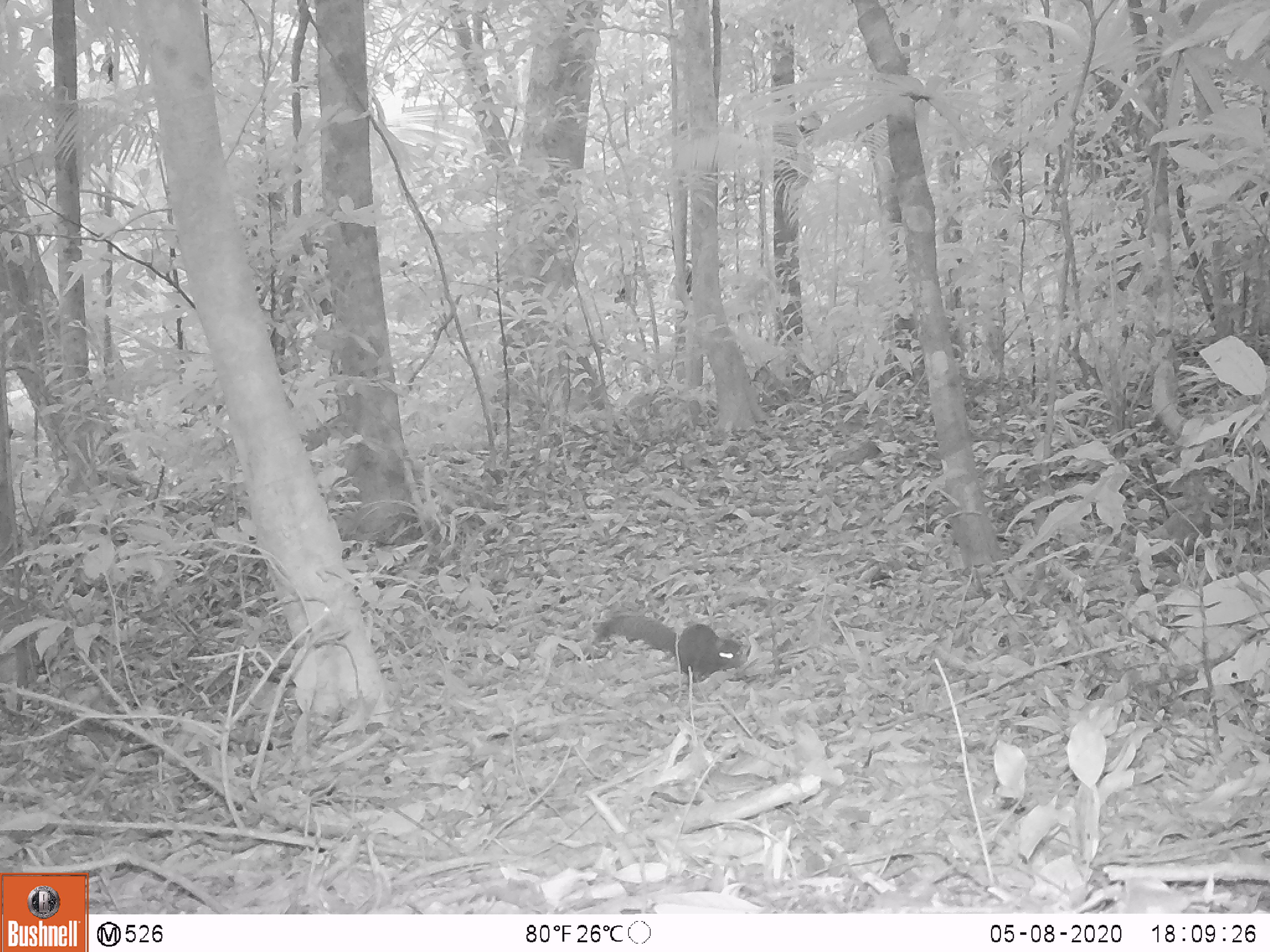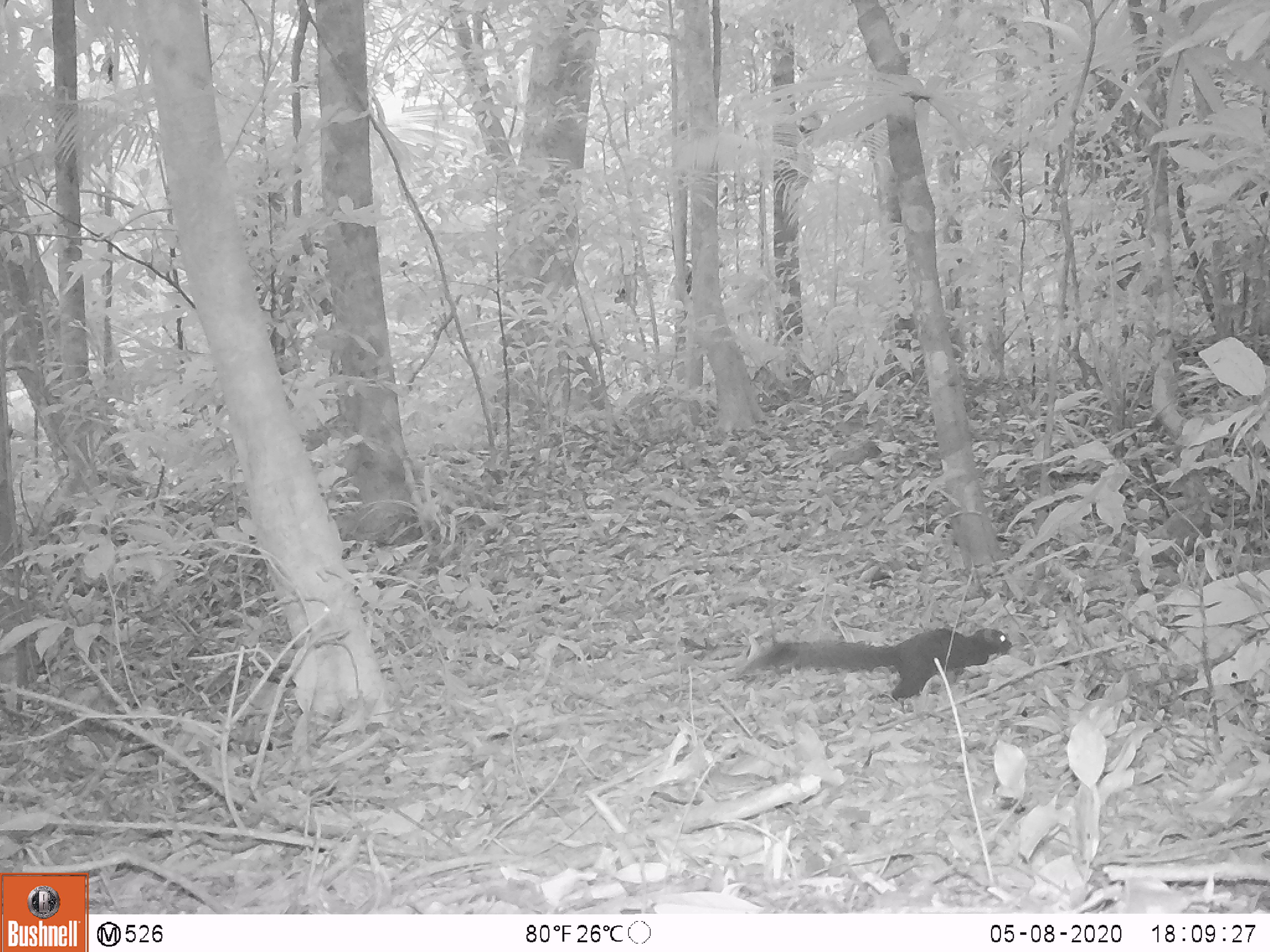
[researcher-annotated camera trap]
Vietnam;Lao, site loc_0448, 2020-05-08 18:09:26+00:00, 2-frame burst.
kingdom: Animalia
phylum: Chordata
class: Mammalia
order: Rodentia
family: Sciuridae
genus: Callosciurus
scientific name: Callosciurus erythraeus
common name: pallas's squirrel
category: pallass squirrel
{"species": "pallass squirrel (pallas's squirrel) (Callosciurus erythraeus)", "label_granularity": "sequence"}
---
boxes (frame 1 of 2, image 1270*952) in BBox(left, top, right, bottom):
pallass squirrel: BBox(596, 612, 744, 683)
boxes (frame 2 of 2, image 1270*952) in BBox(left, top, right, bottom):
pallass squirrel: BBox(737, 627, 1011, 702)